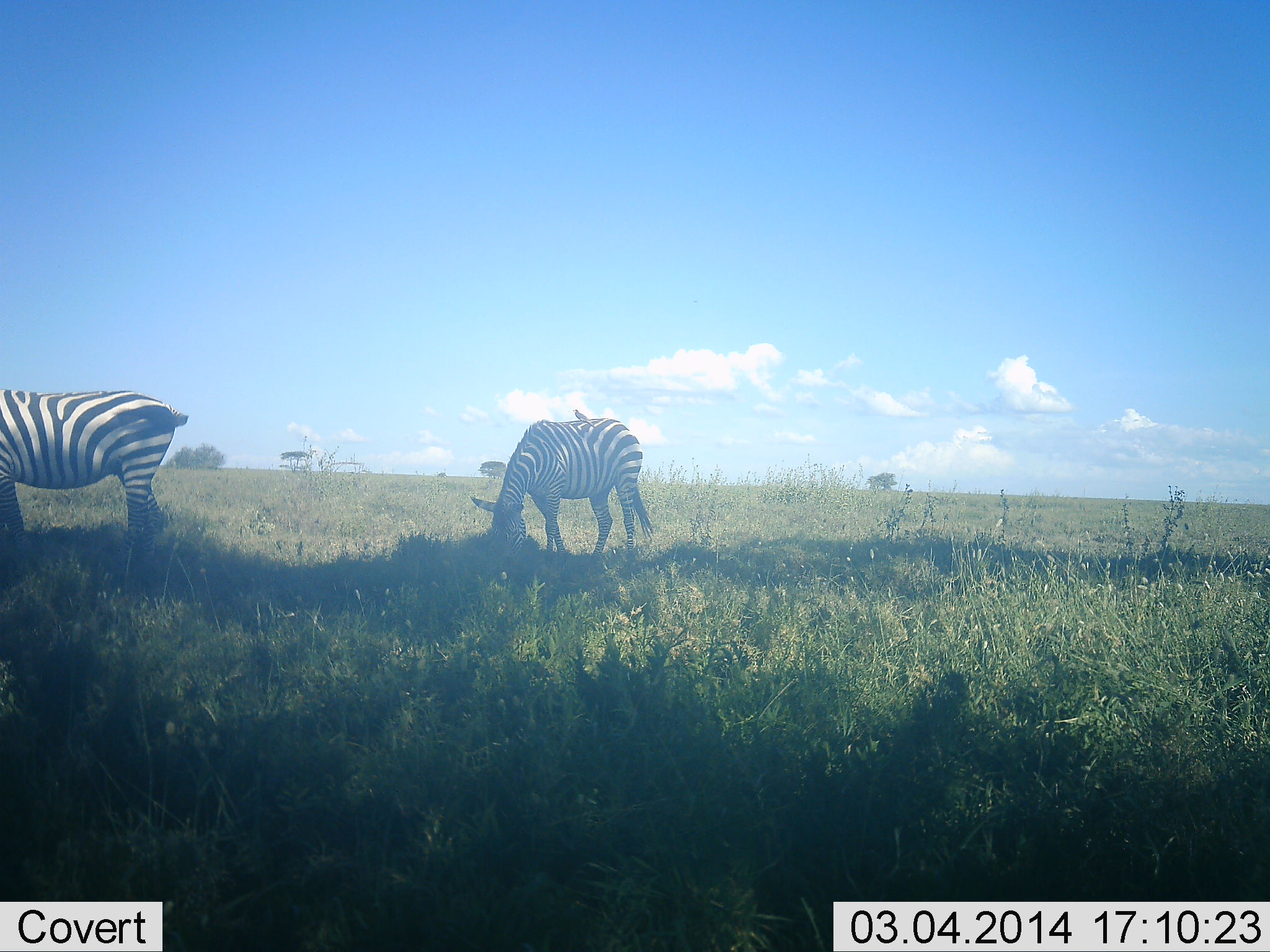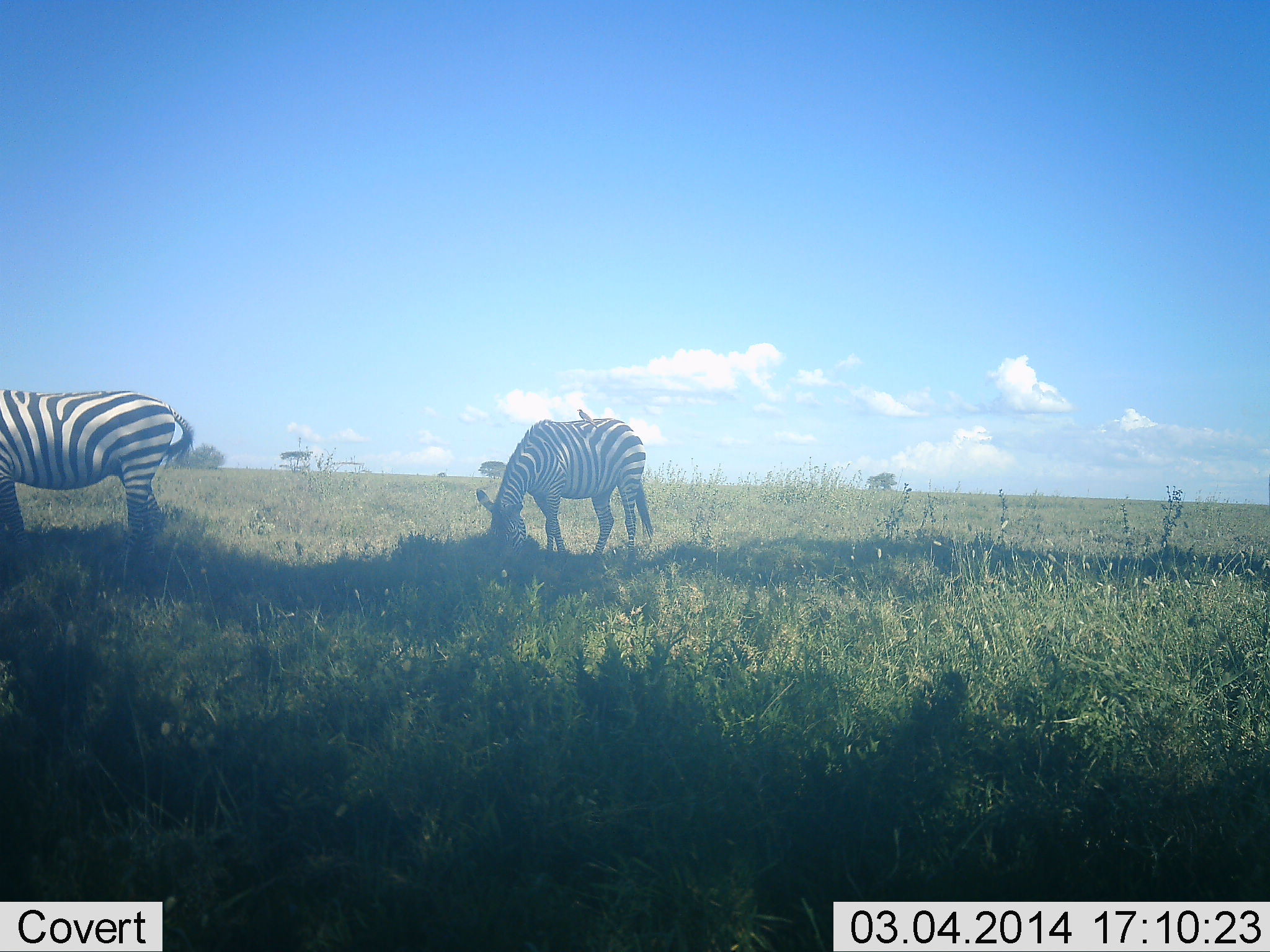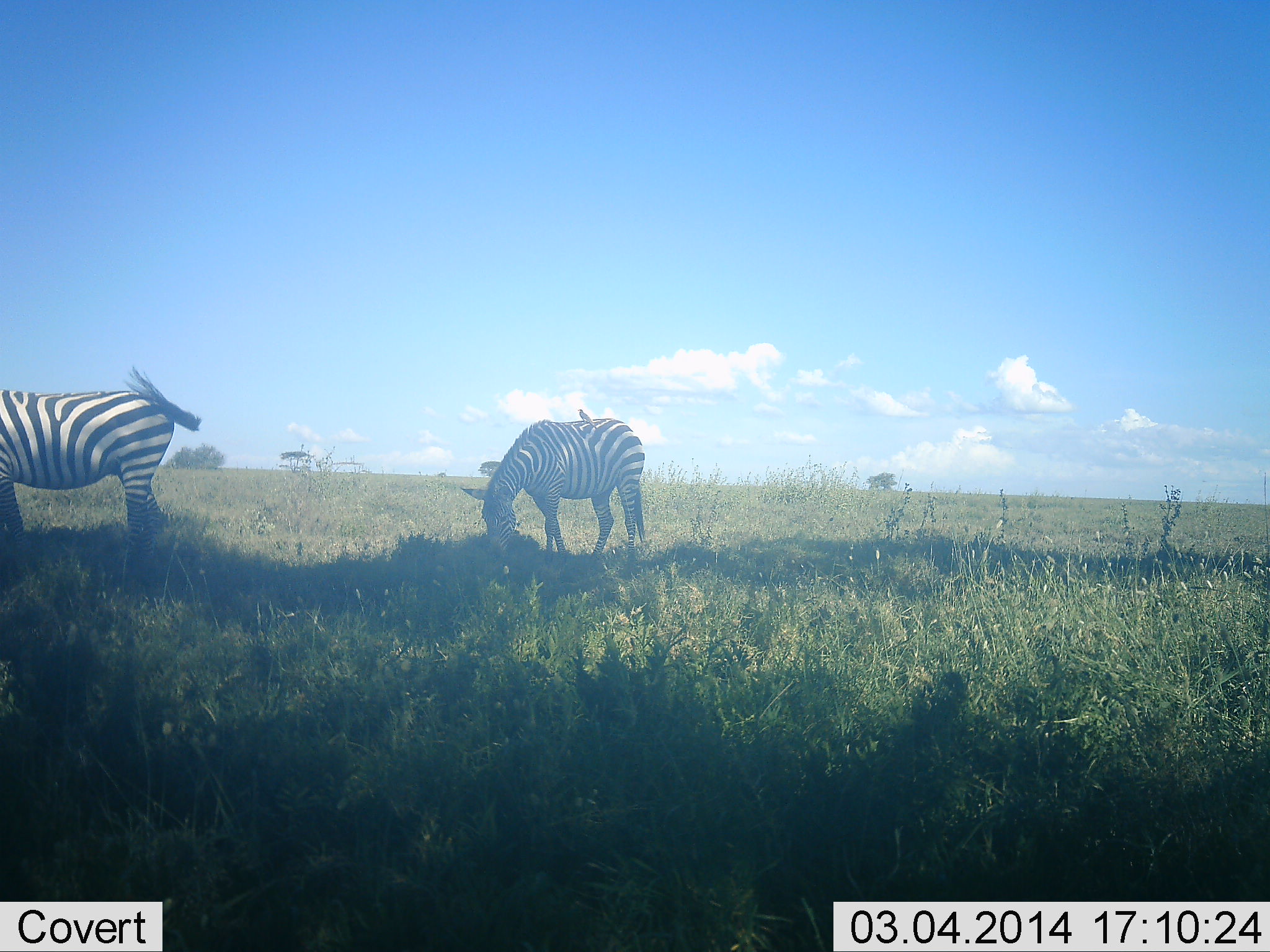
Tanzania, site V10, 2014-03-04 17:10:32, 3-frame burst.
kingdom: Animalia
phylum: Chordata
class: Mammalia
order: Perissodactyla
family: Equidae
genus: Equus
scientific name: Equus quagga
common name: plains zebra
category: zebra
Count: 2.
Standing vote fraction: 45%.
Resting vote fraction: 0%.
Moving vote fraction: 4%.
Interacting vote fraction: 0%.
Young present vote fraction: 0%.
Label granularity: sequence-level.